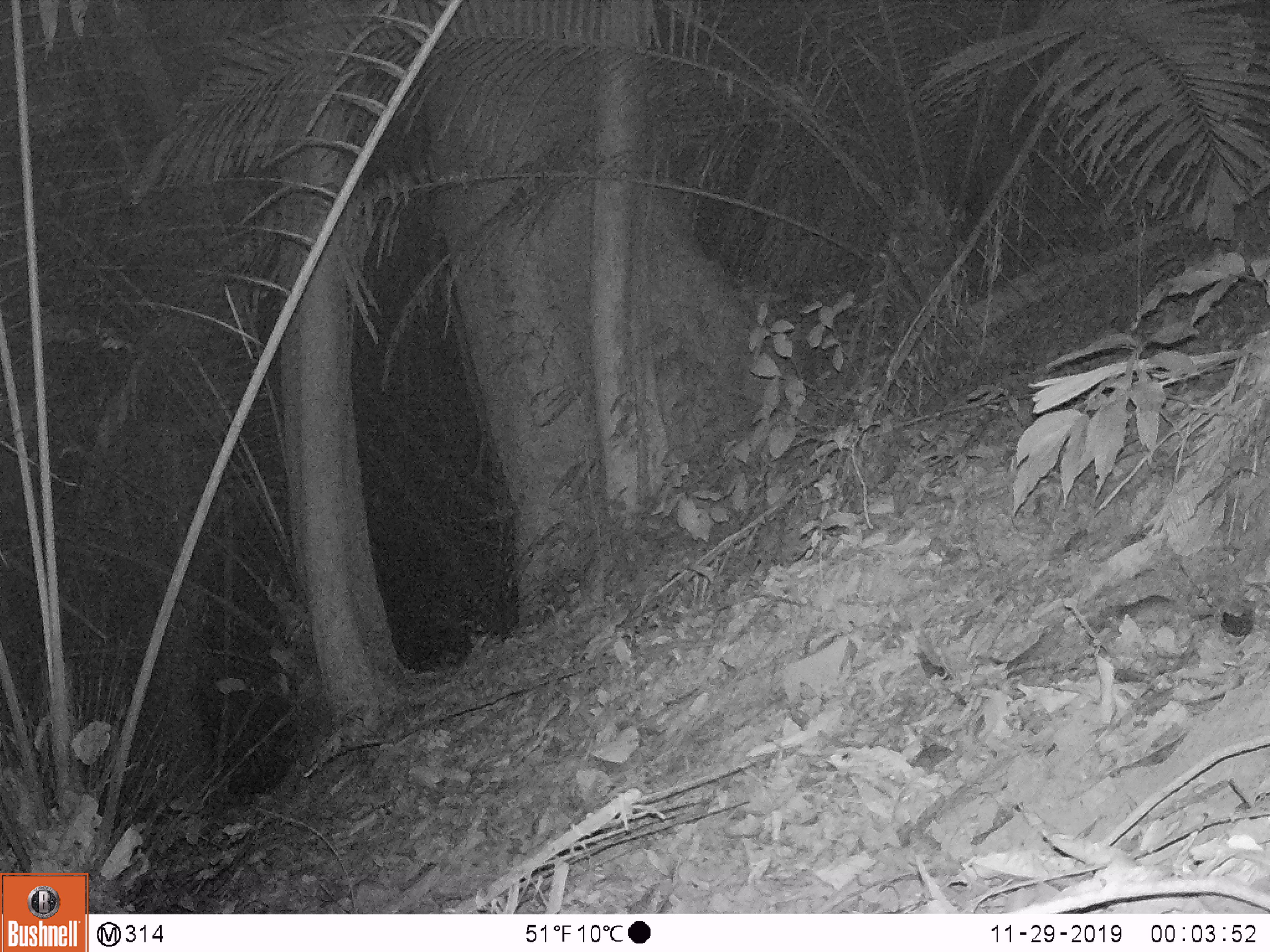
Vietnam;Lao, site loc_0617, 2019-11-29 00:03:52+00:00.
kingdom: Animalia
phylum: Chordata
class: Mammalia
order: Rodentia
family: Muridae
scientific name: Muridae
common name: old-world mice and rats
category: unidentified murid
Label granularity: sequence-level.